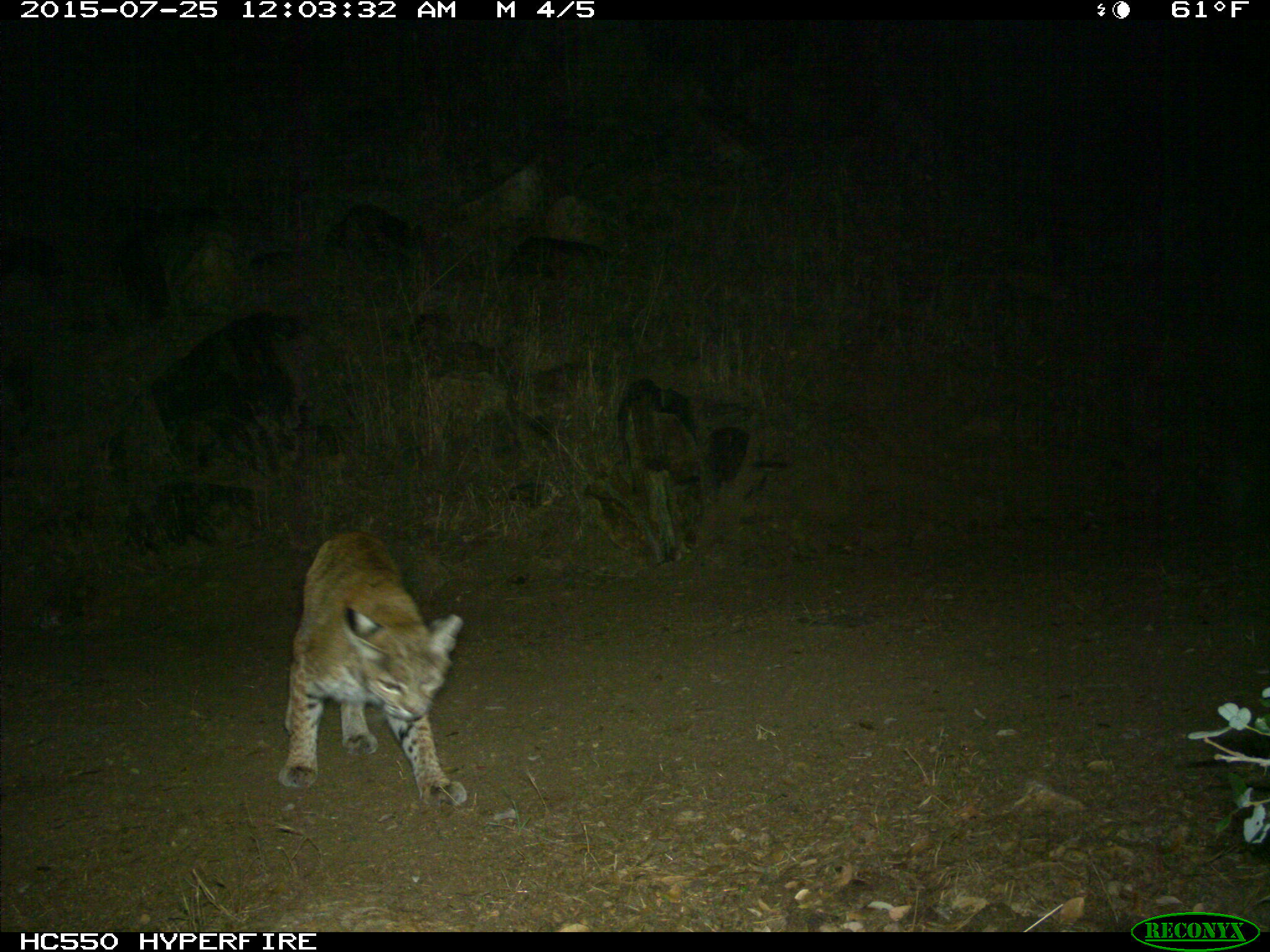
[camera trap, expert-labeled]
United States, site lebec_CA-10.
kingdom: Animalia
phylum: Chordata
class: Mammalia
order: Carnivora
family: Felidae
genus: Lynx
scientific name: Lynx rufus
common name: bobcat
Lynx rufus (bobcat).